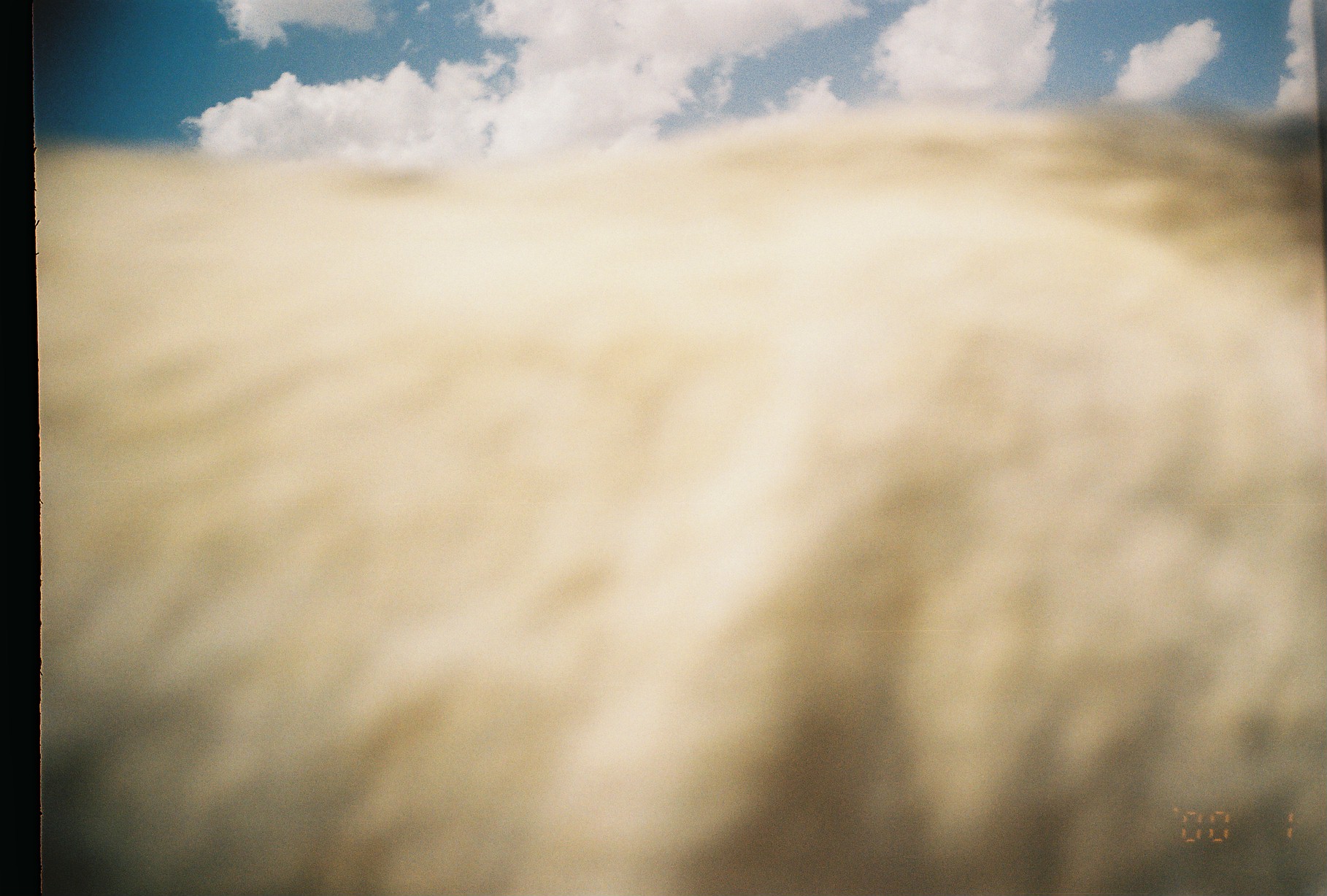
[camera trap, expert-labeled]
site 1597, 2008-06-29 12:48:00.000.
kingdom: Animalia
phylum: Chordata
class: Mammalia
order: Artiodactyla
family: Bovidae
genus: Capra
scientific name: Capra aegagrus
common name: wild goat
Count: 1.